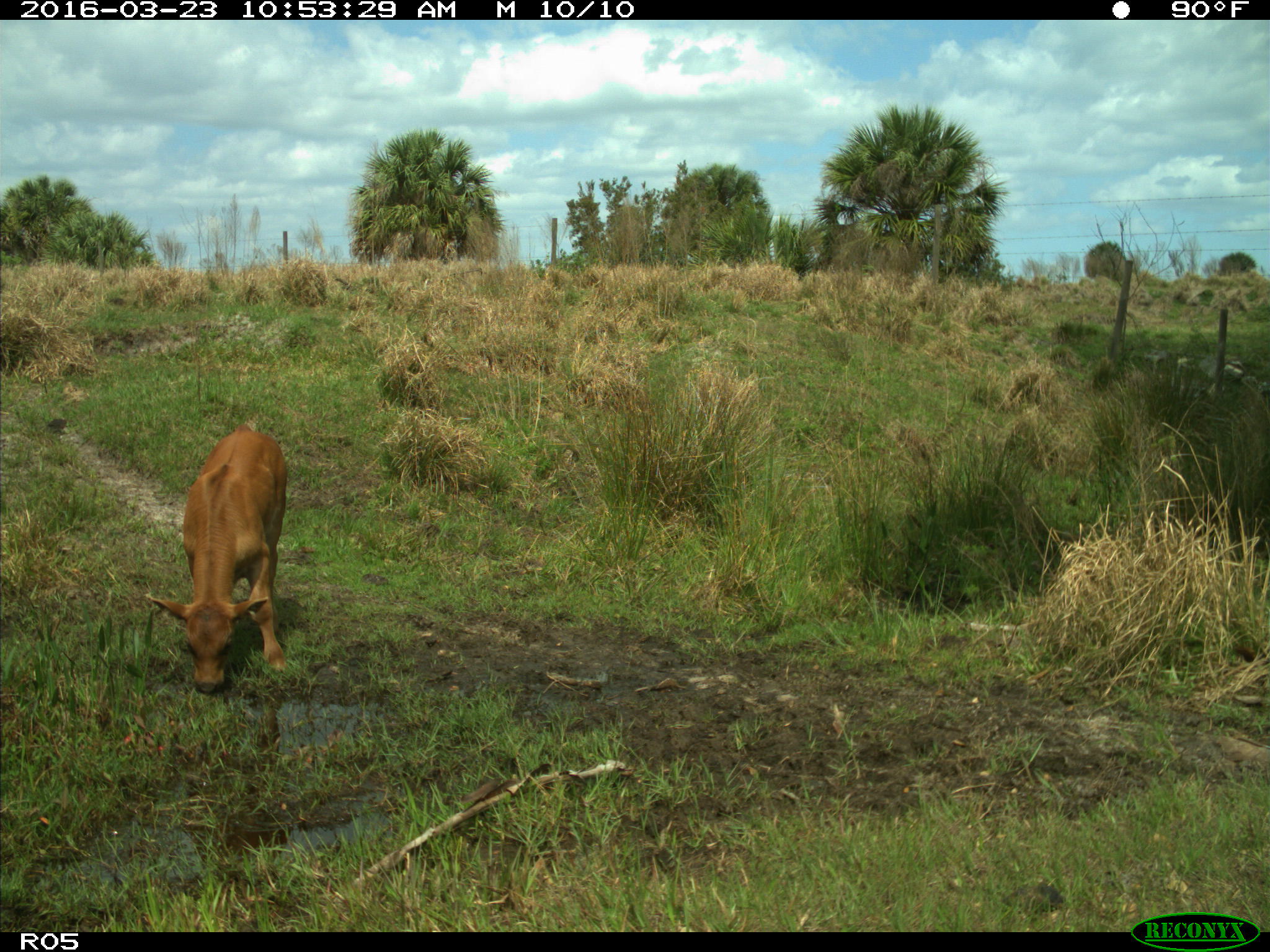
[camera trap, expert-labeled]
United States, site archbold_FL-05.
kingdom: Animalia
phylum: Chordata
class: Mammalia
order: Artiodactyla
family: Bovidae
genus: Bos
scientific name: Bos taurus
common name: domestic cow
Bos taurus (domestic cow).